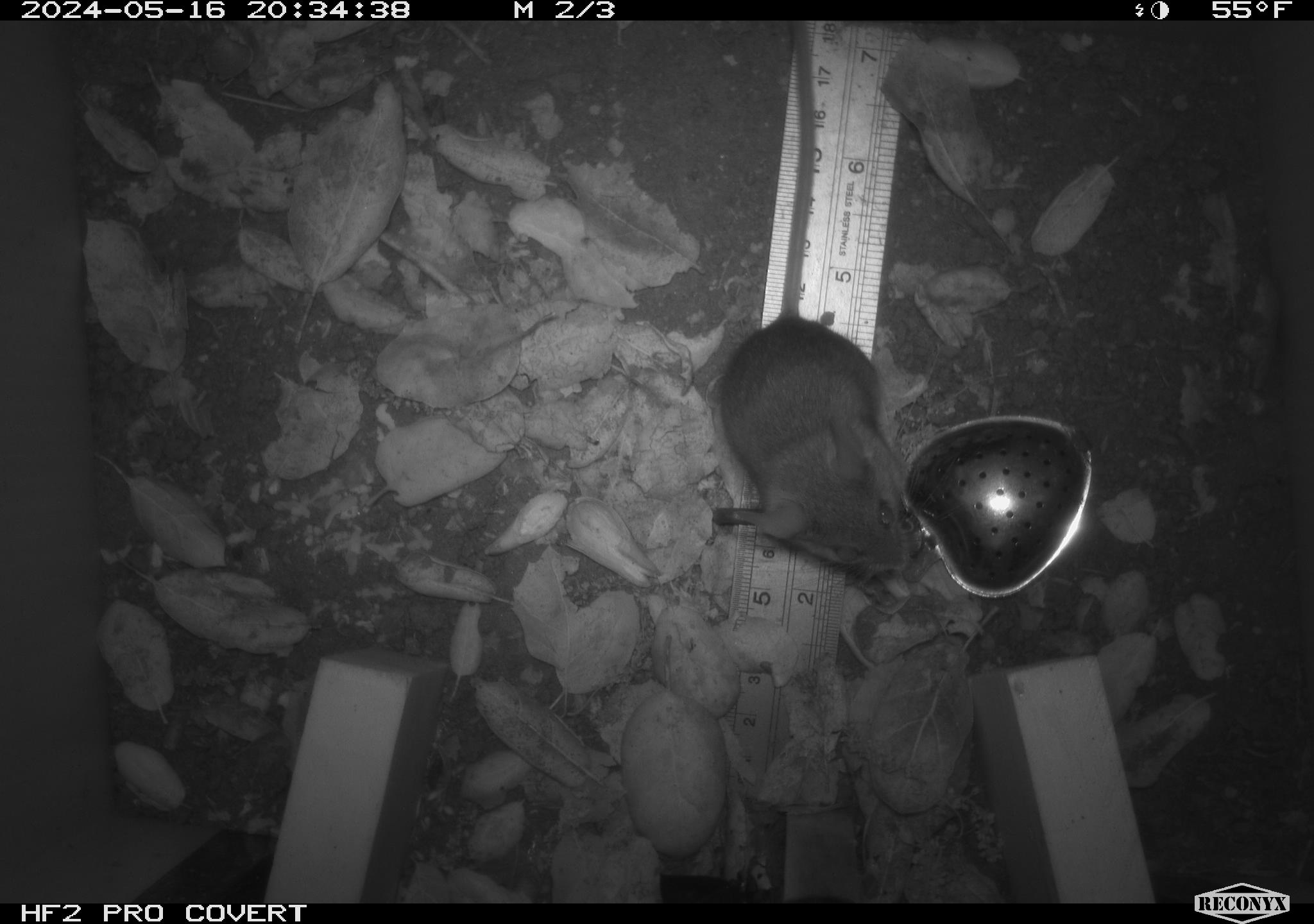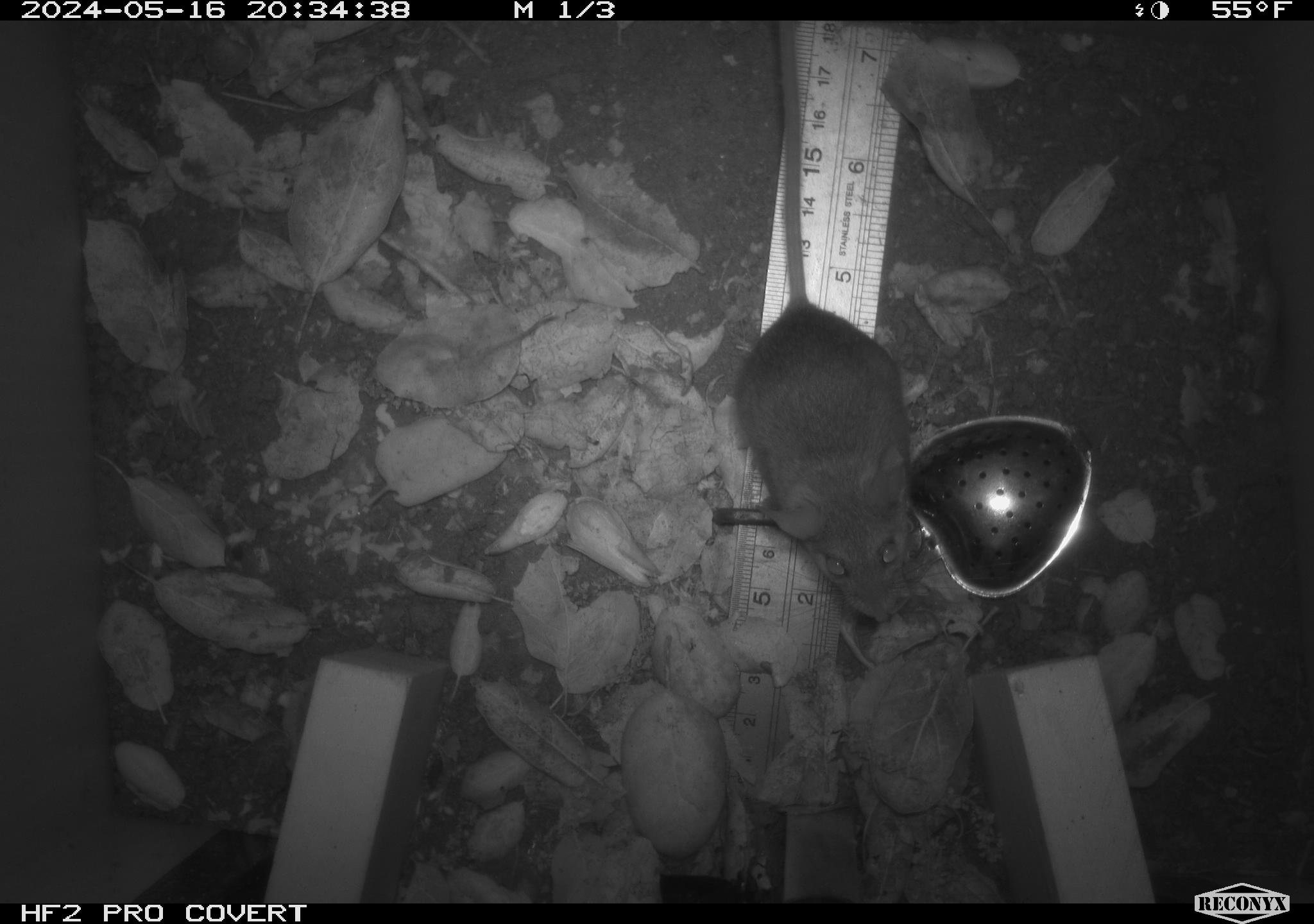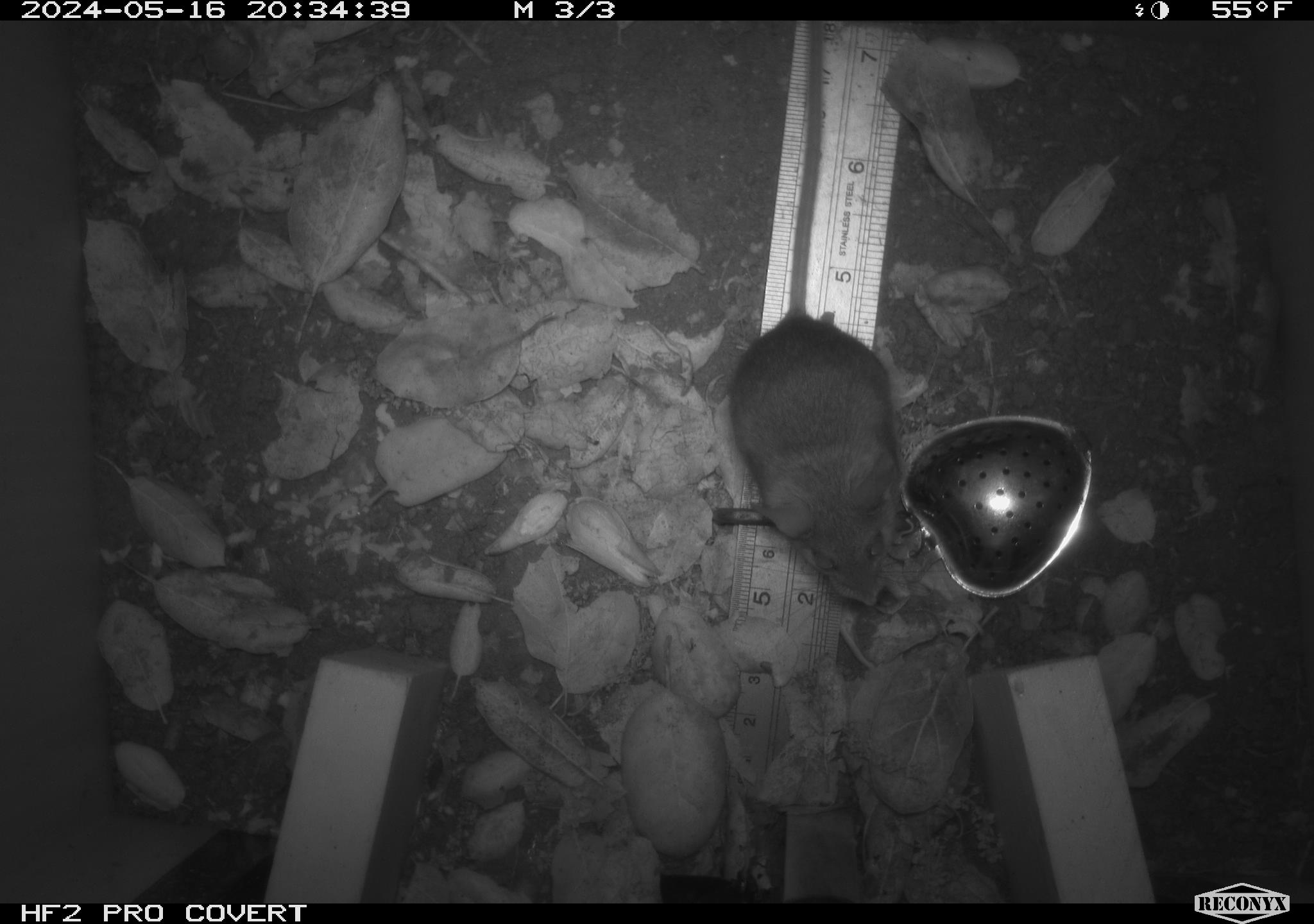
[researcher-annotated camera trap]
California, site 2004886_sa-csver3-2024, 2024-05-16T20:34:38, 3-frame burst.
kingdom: Animalia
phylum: Chordata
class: Mammalia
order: Rodentia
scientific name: Rodentia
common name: rodent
Rodent (Rodentia).